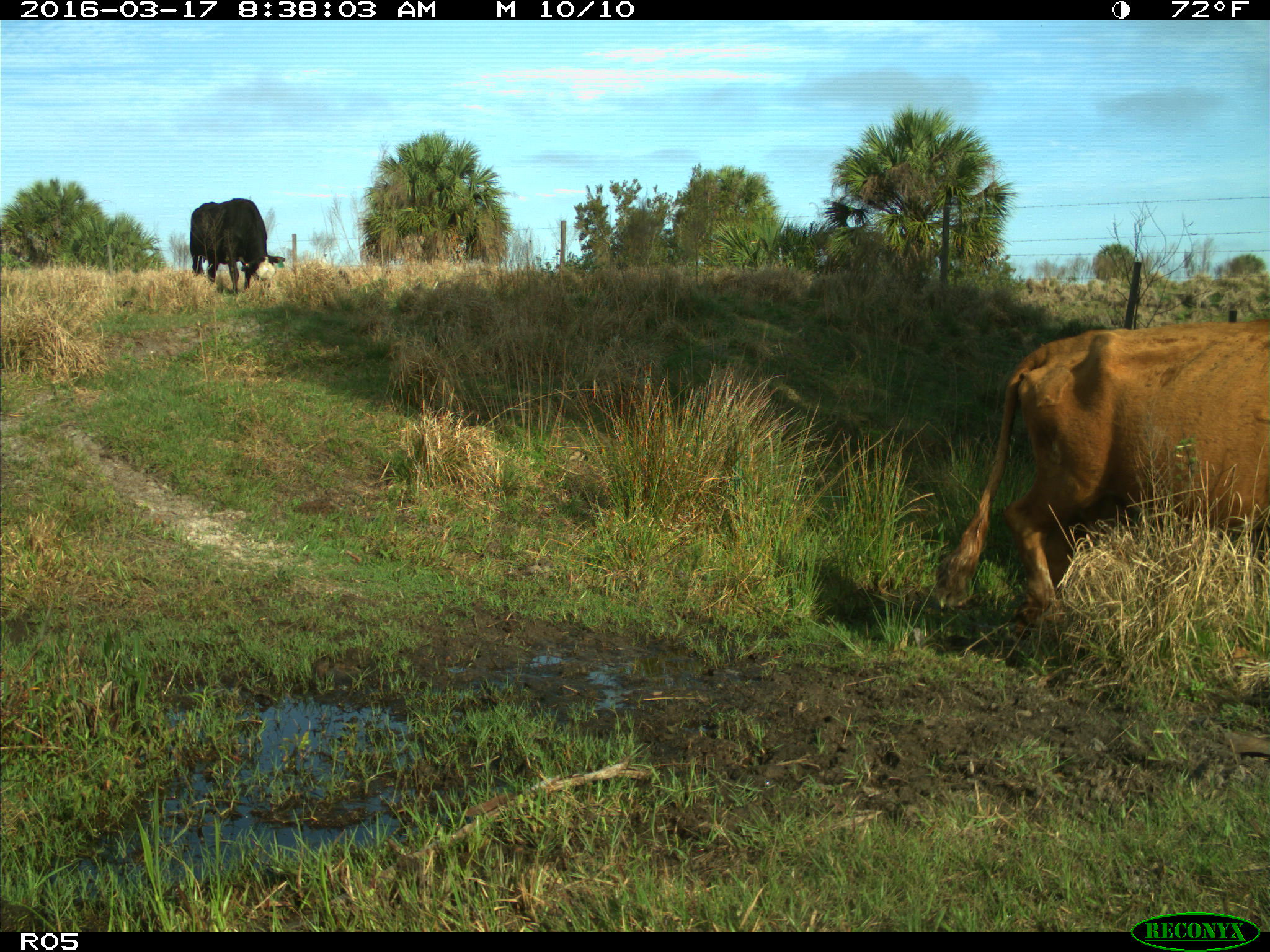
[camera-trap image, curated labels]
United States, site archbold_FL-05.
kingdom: Animalia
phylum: Chordata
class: Mammalia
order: Artiodactyla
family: Bovidae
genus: Bos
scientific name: Bos taurus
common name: domestic cow